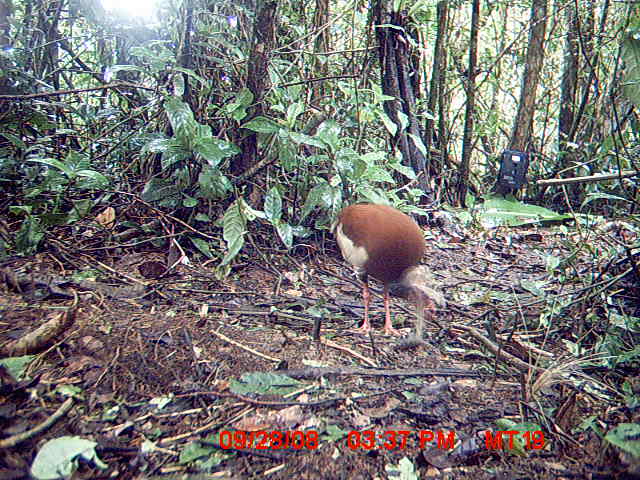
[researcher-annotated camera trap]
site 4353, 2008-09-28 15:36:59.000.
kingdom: Animalia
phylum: Chordata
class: Aves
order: Pelecaniformes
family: Threskiornithidae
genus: Lophotibis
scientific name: Lophotibis cristata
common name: madagascan ibis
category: lophotibis cristataa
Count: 2.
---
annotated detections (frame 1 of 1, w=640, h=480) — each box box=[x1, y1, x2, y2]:
lophotibis cristataa: box=[335, 202, 443, 336]